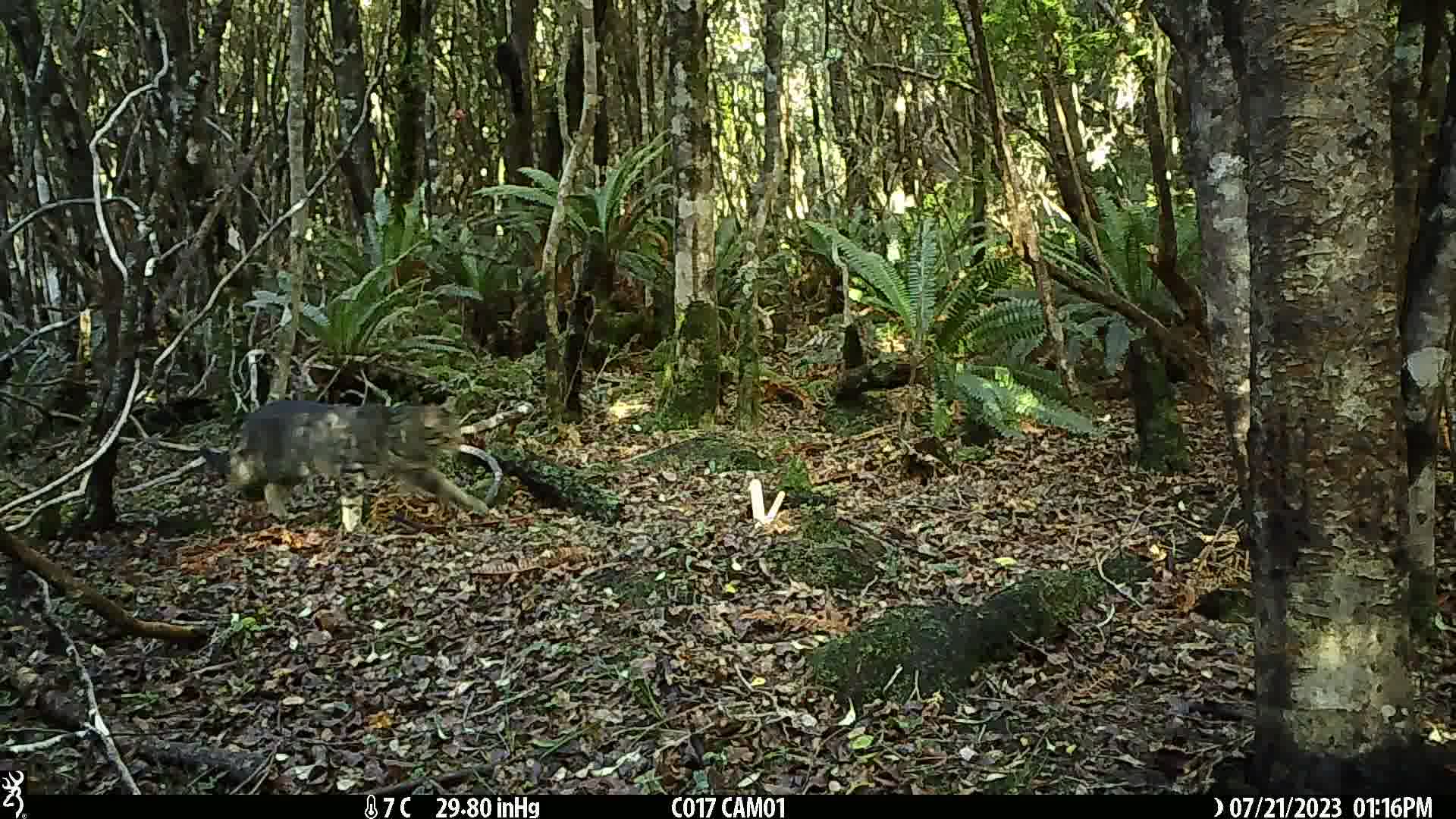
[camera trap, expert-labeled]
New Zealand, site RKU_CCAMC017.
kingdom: Animalia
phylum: Chordata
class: Mammalia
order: Carnivora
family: Felidae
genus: Felis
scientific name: Felis catus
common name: domestic cat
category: cat